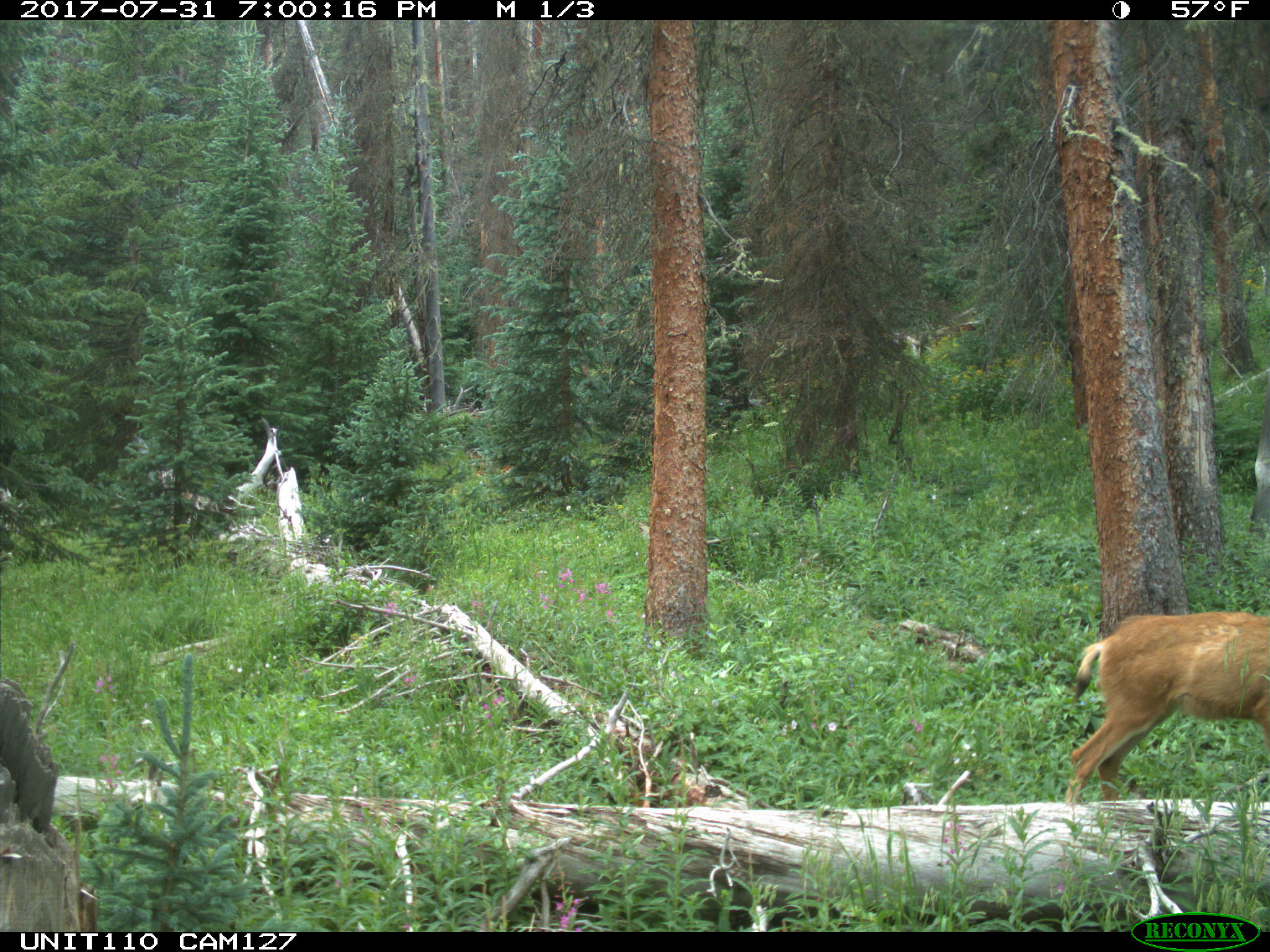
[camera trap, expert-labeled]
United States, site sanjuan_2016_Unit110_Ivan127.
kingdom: Animalia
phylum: Chordata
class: Mammalia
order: Artiodactyla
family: Cervidae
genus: Odocoileus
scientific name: Odocoileus hemionus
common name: mule deer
Odocoileus hemionus (mule deer).